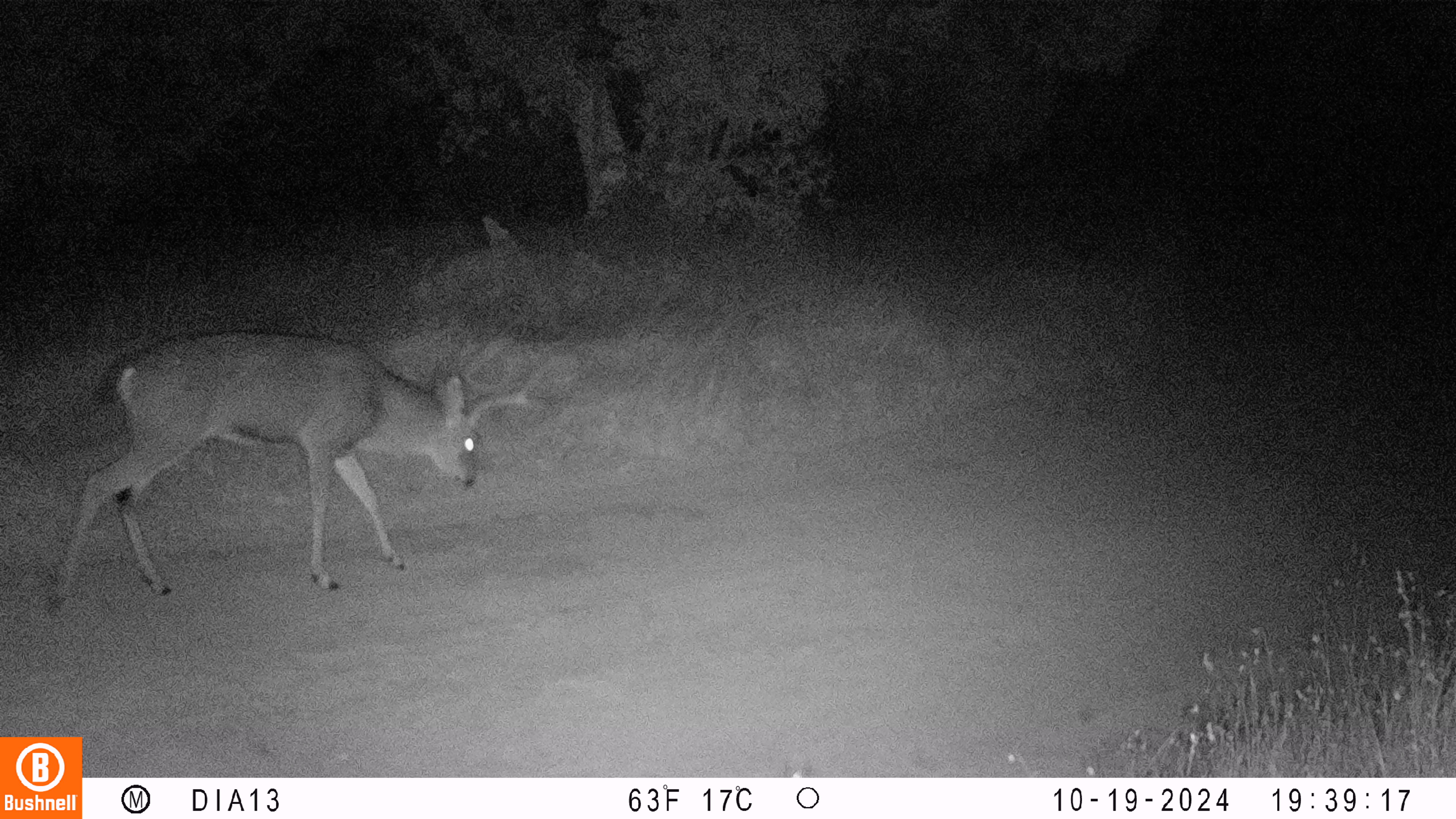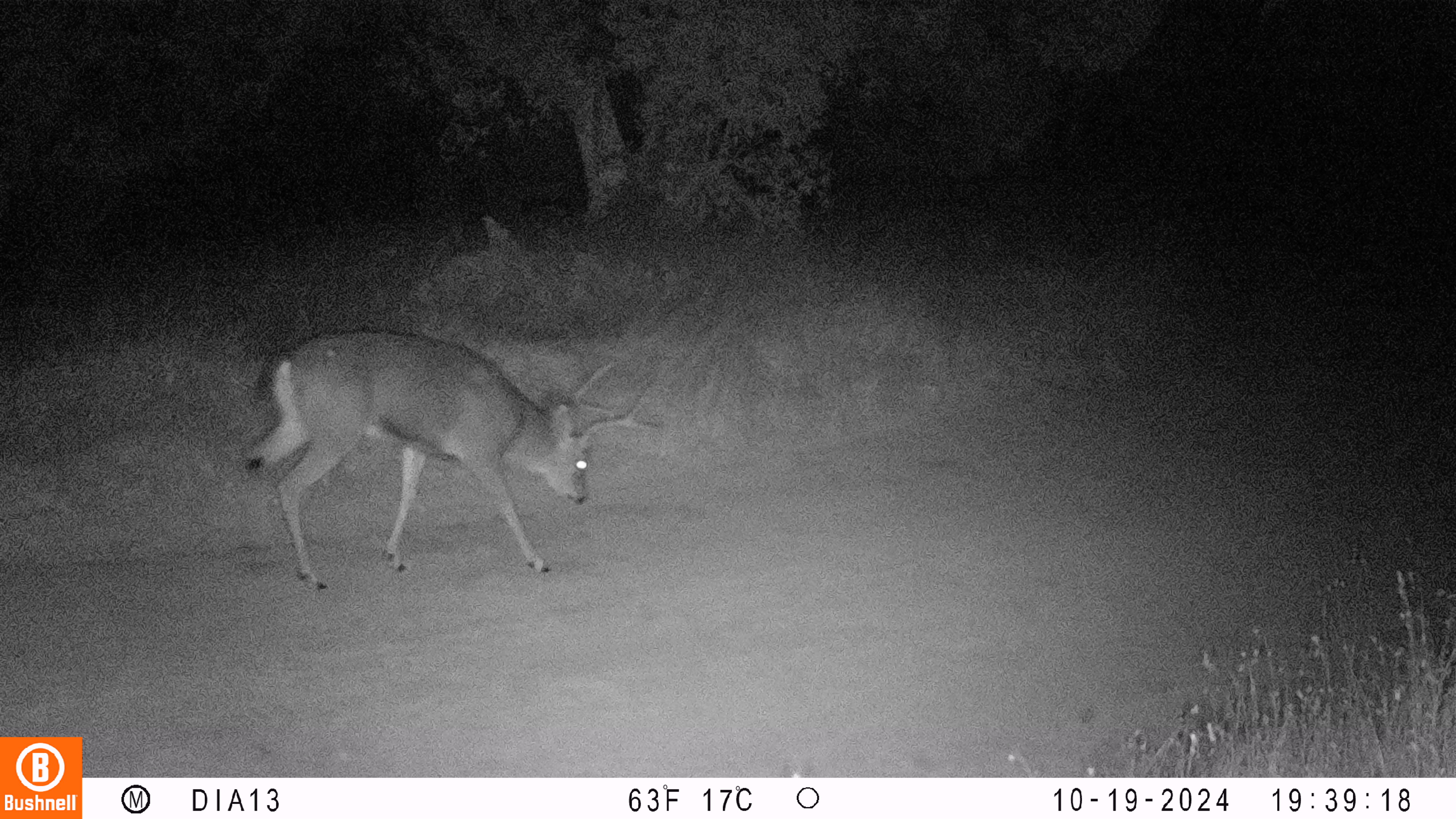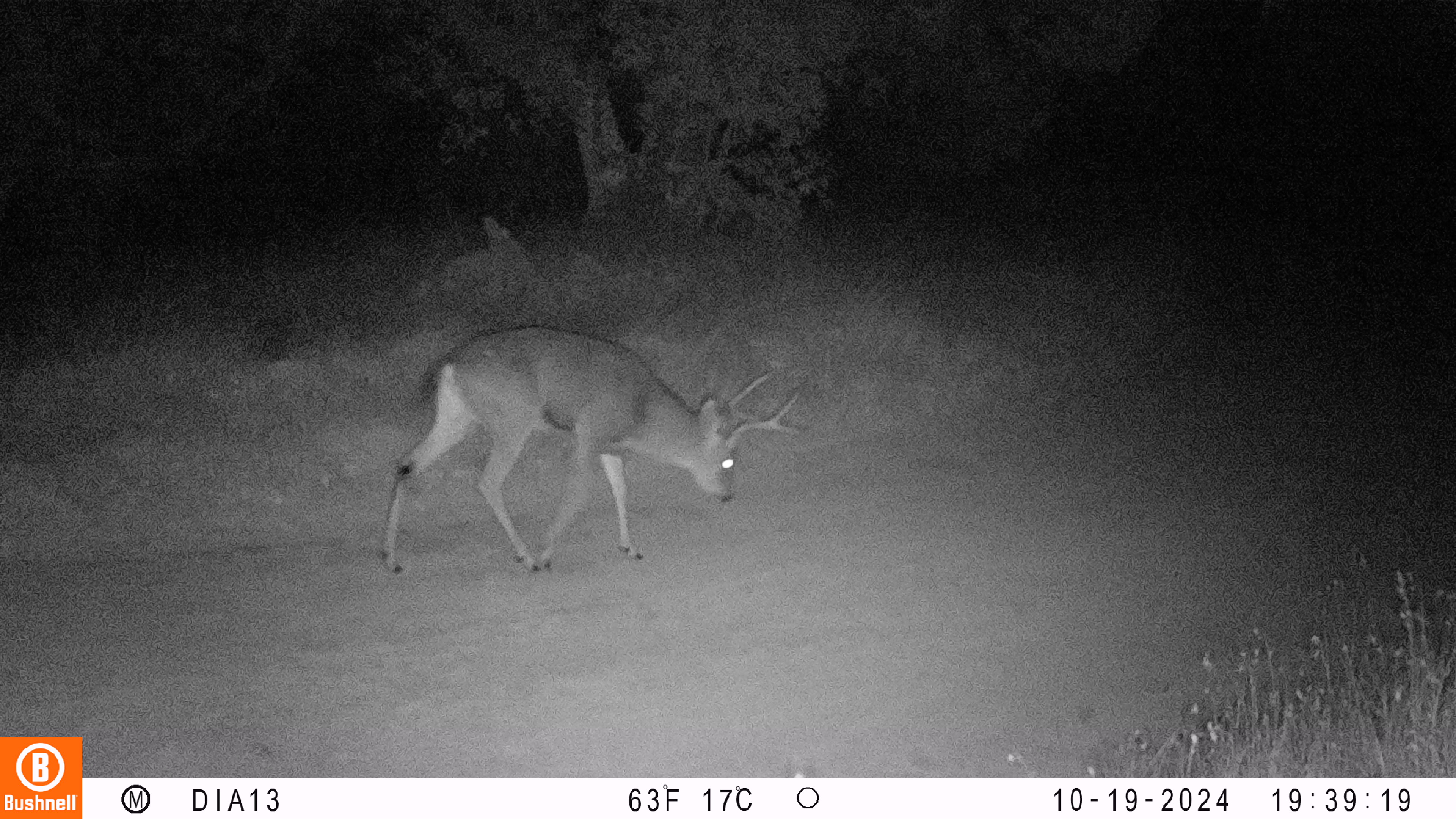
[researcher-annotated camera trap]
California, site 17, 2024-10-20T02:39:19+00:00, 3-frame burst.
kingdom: Animalia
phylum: Chordata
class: Mammalia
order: Artiodactyla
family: Cervidae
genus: Odocoileus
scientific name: Odocoileus hemionus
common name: mule deer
Mule deer (Odocoileus hemionus).